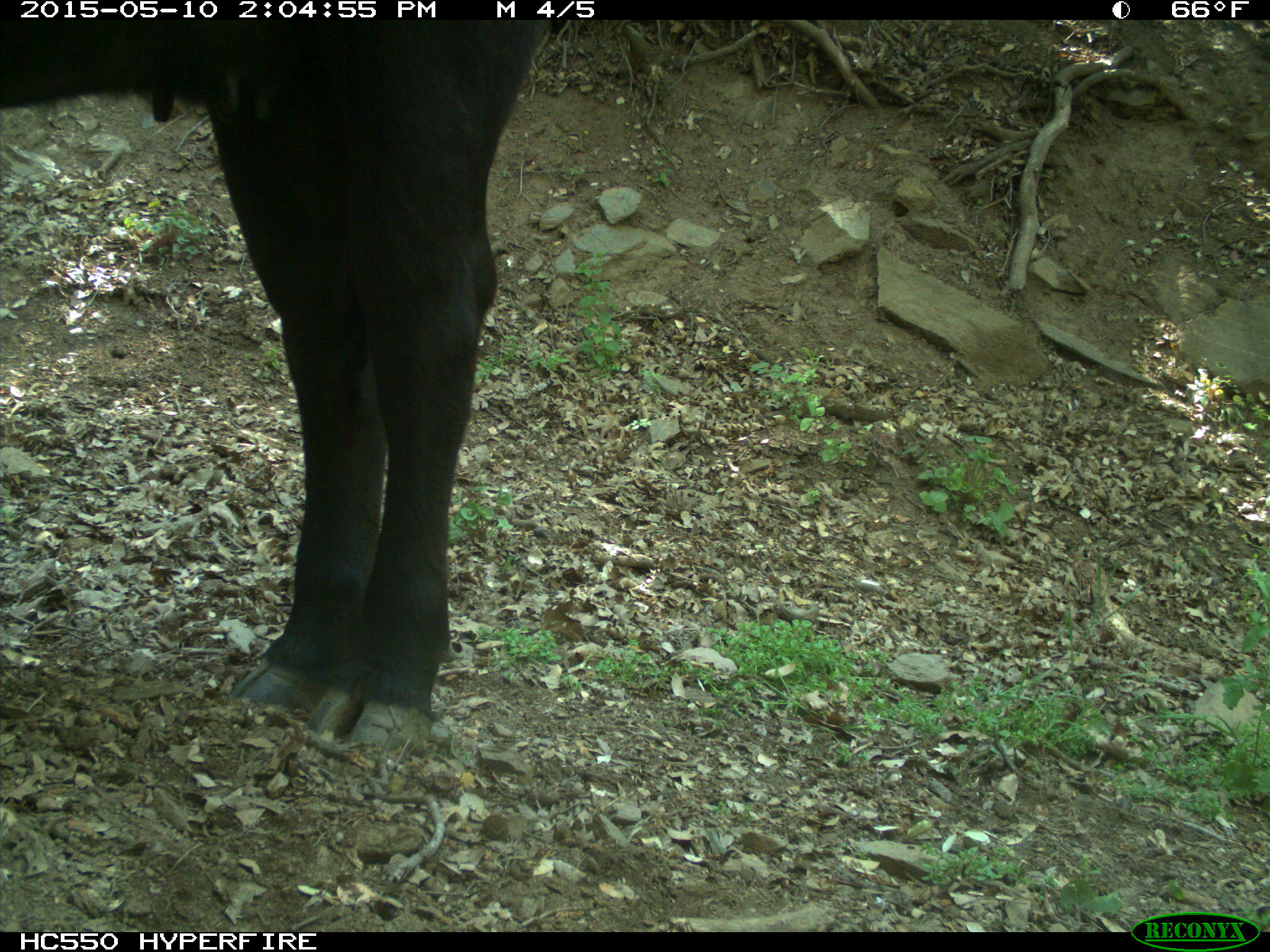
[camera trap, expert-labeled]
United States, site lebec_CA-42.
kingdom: Animalia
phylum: Chordata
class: Mammalia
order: Artiodactyla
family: Bovidae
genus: Bos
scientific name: Bos taurus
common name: domestic cow